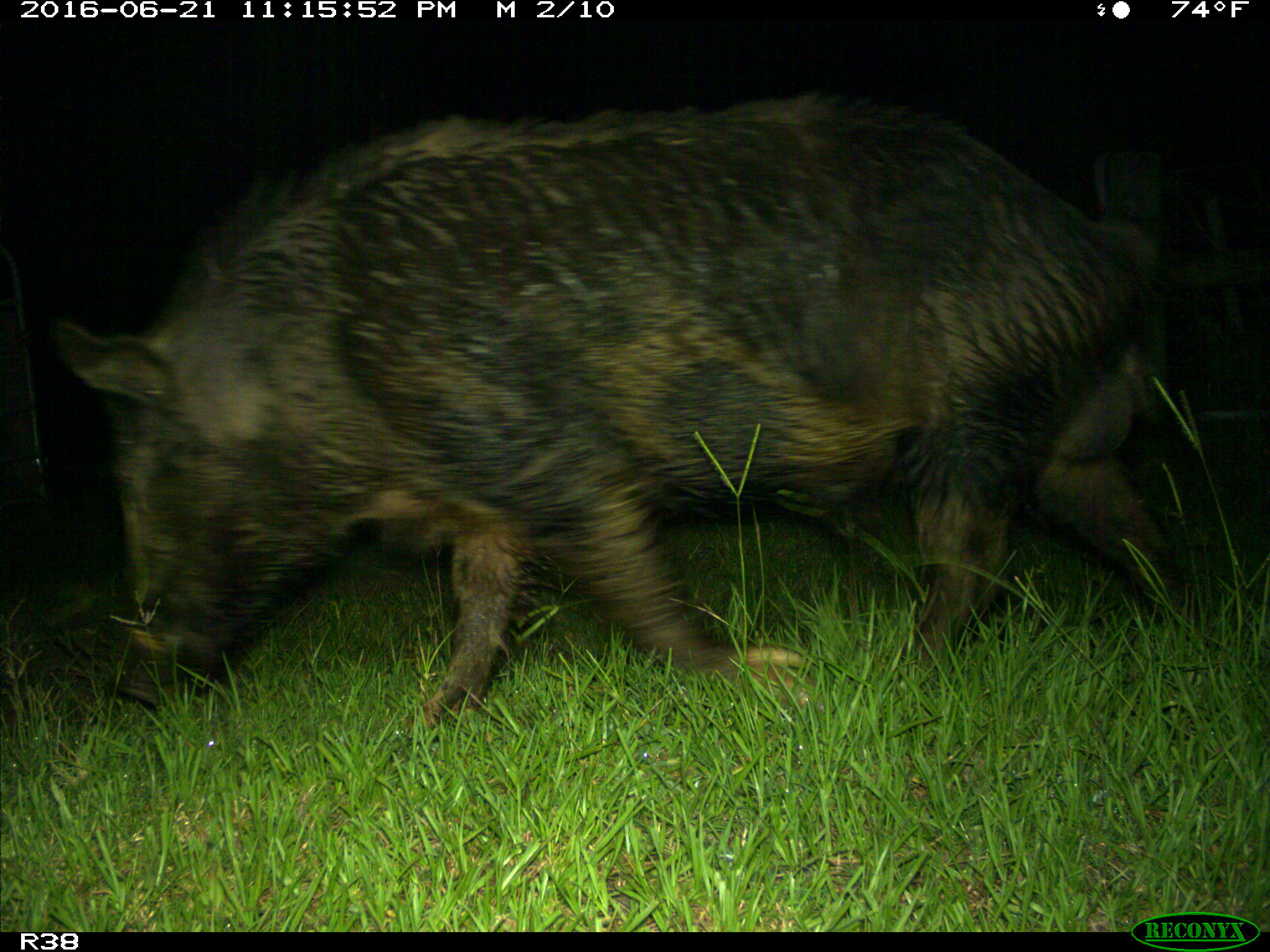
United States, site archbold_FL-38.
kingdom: Animalia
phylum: Chordata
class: Mammalia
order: Artiodactyla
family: Suidae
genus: Sus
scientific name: Sus scrofa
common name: wild boar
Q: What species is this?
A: Sus scrofa (wild boar).